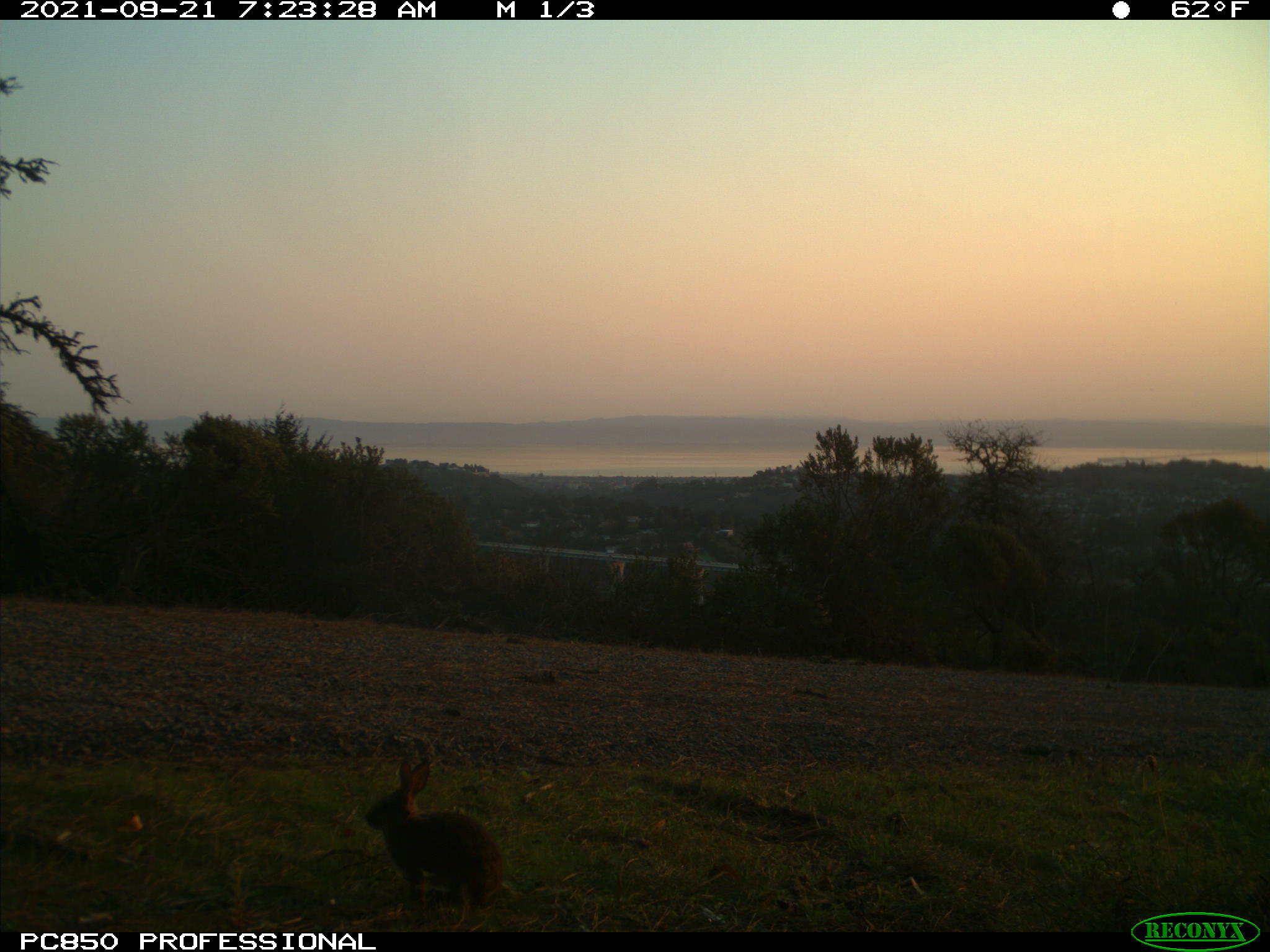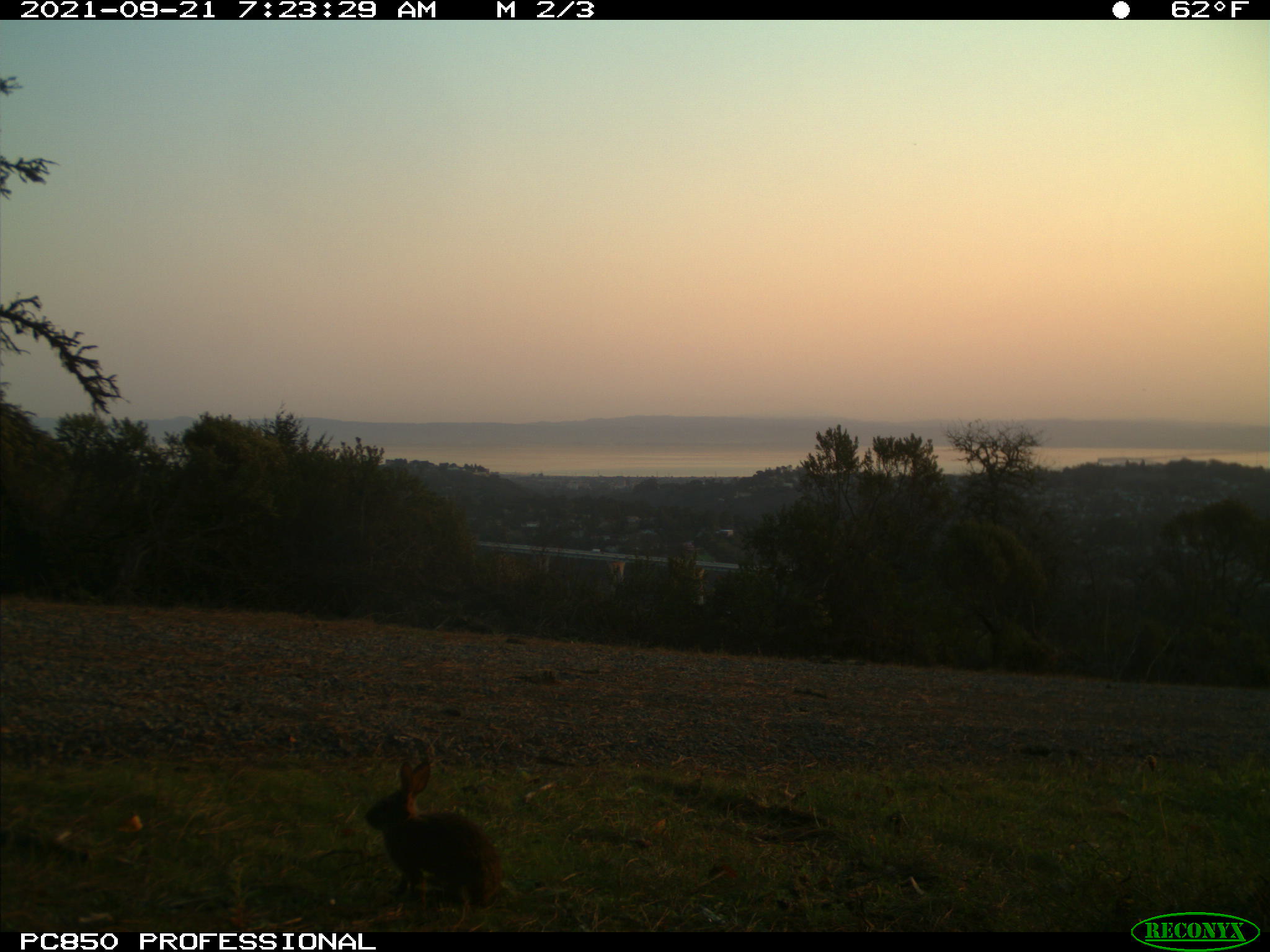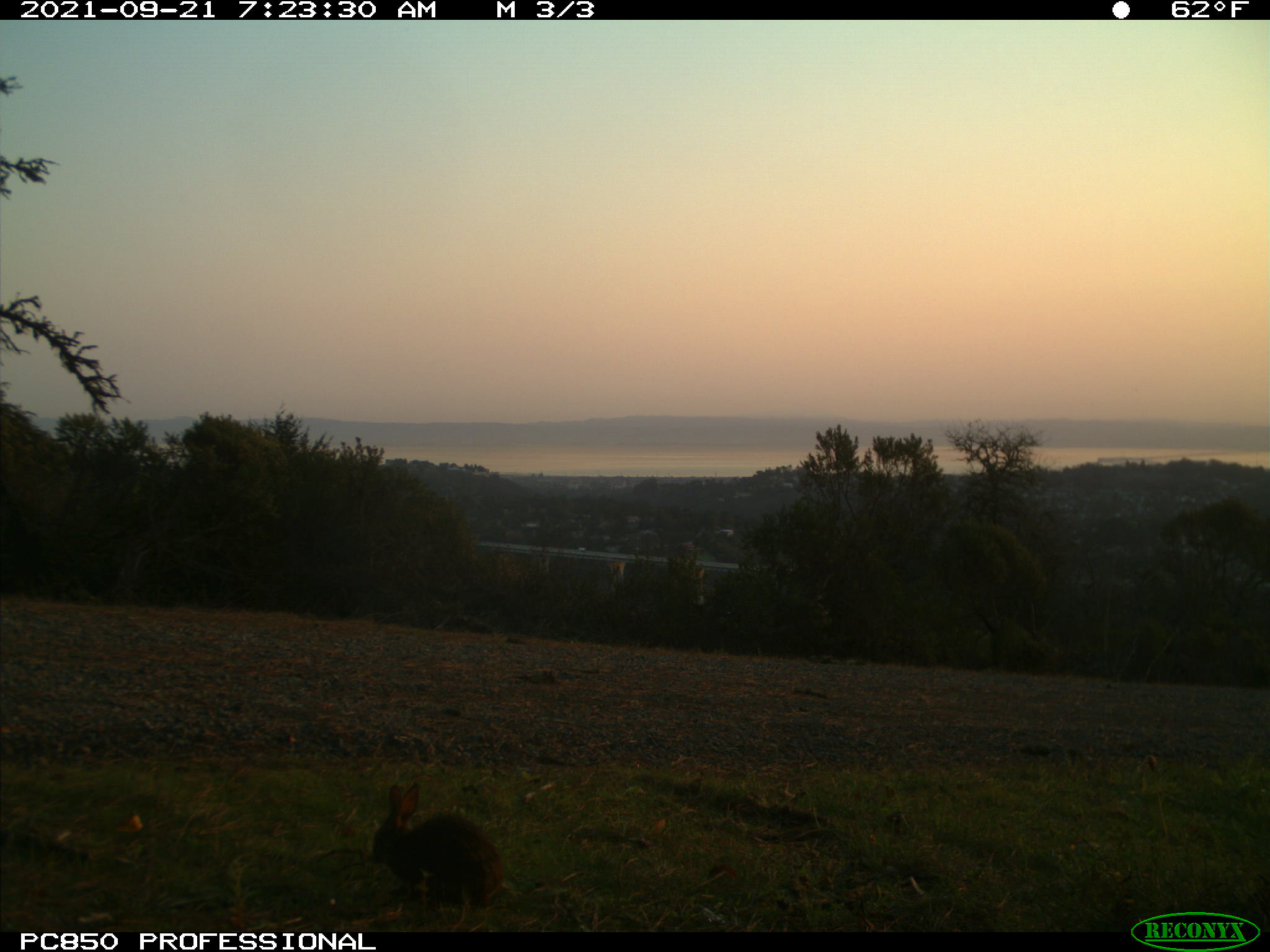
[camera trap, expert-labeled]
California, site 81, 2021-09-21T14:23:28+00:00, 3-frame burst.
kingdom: Animalia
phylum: Chordata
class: Mammalia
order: Lagomorpha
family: Leporidae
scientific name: Leporidae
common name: rabbit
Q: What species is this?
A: Rabbit (Leporidae).